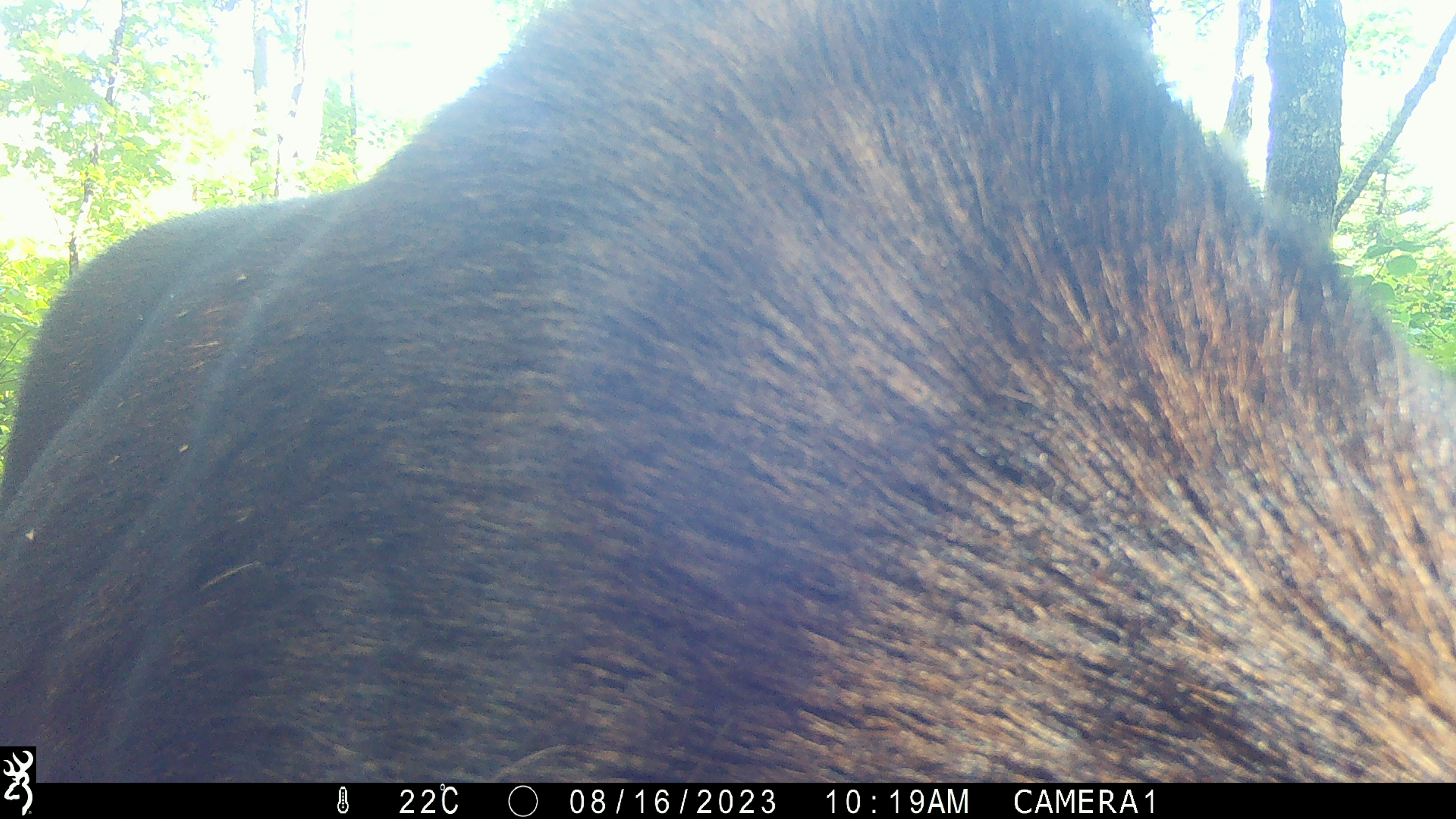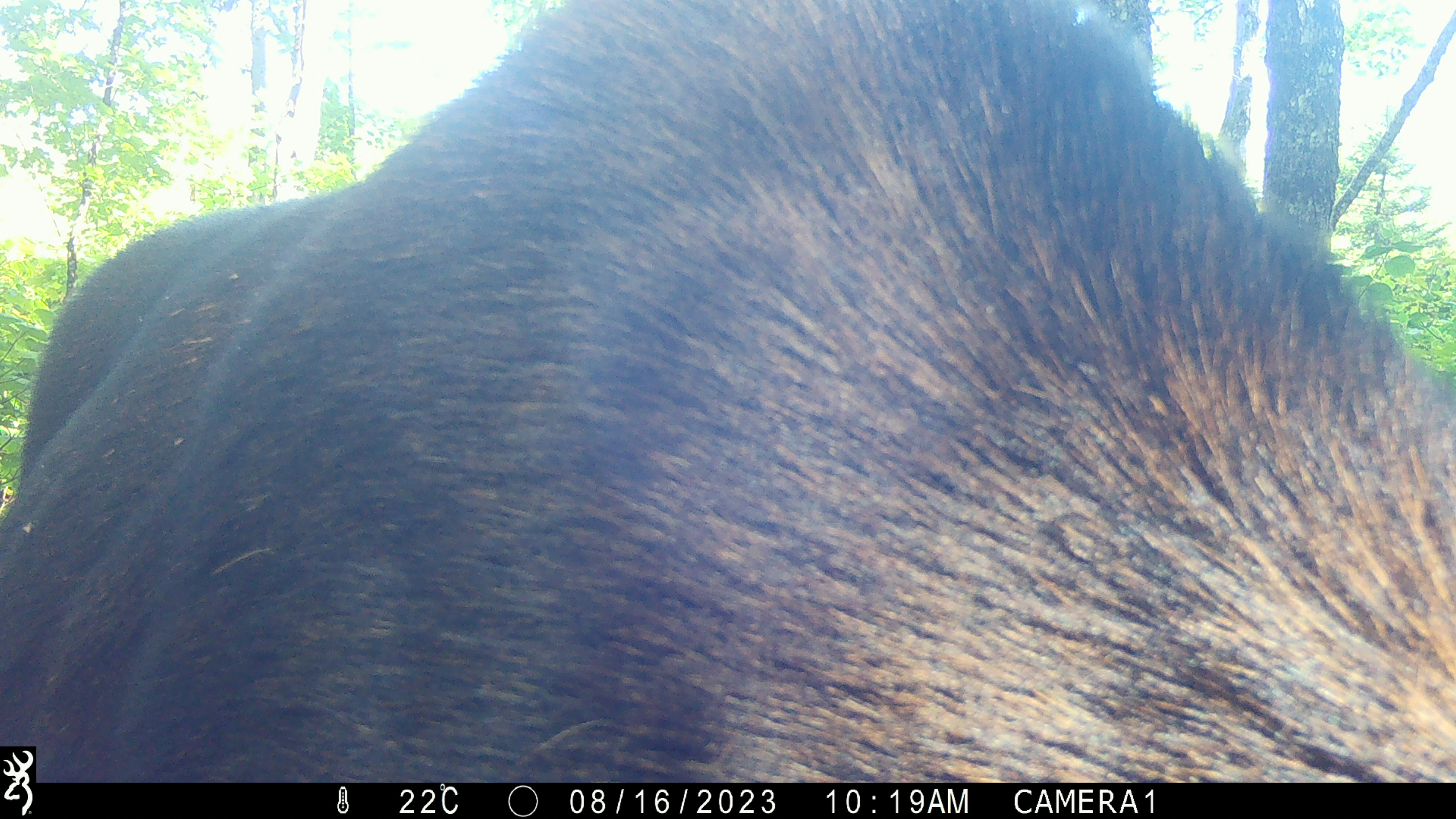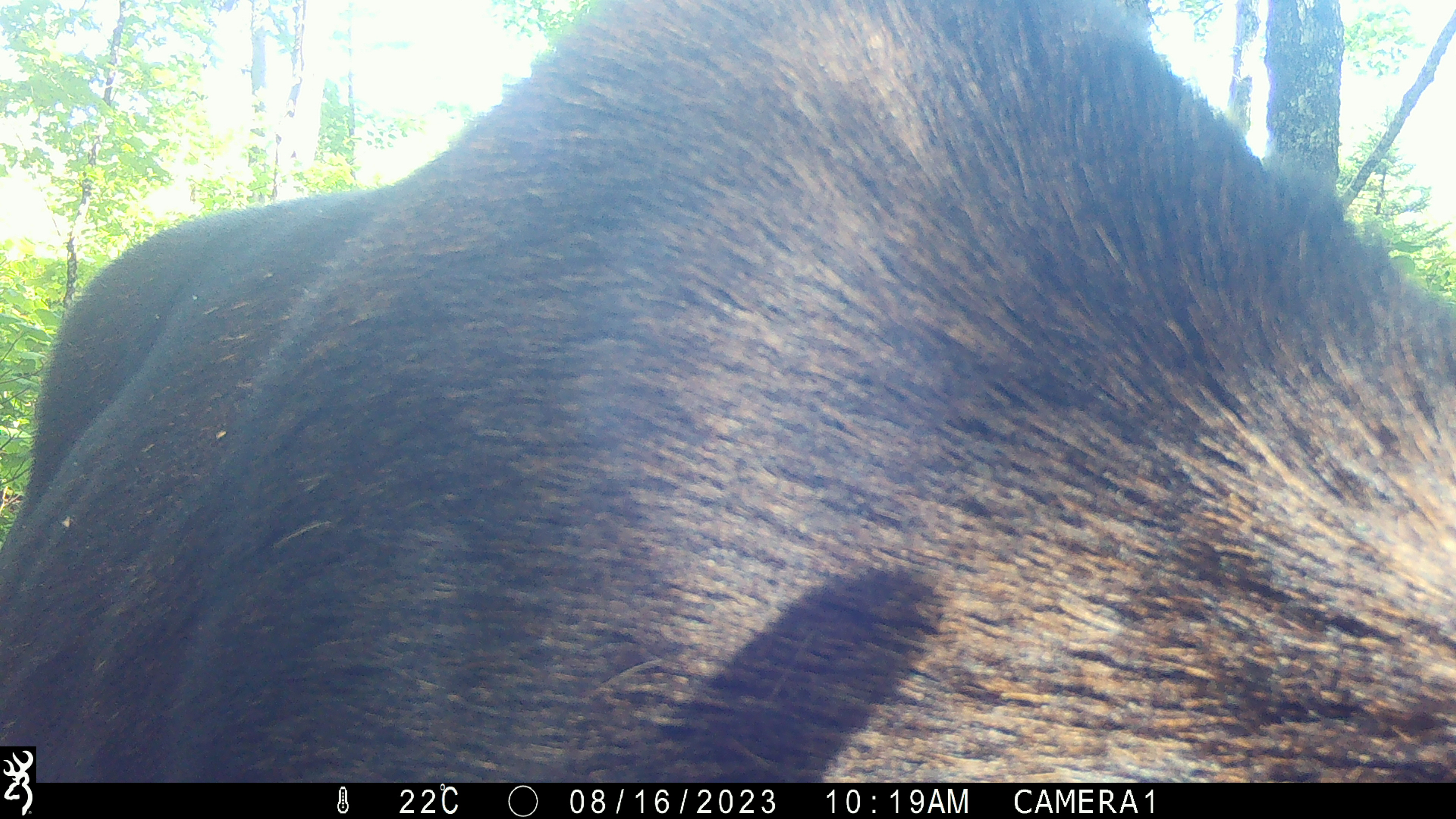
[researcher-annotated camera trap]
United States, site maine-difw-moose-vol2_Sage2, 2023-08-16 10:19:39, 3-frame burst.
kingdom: Animalia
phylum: Chordata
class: Mammalia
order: Artiodactyla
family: Cervidae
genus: Alces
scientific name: Alces alces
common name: moose